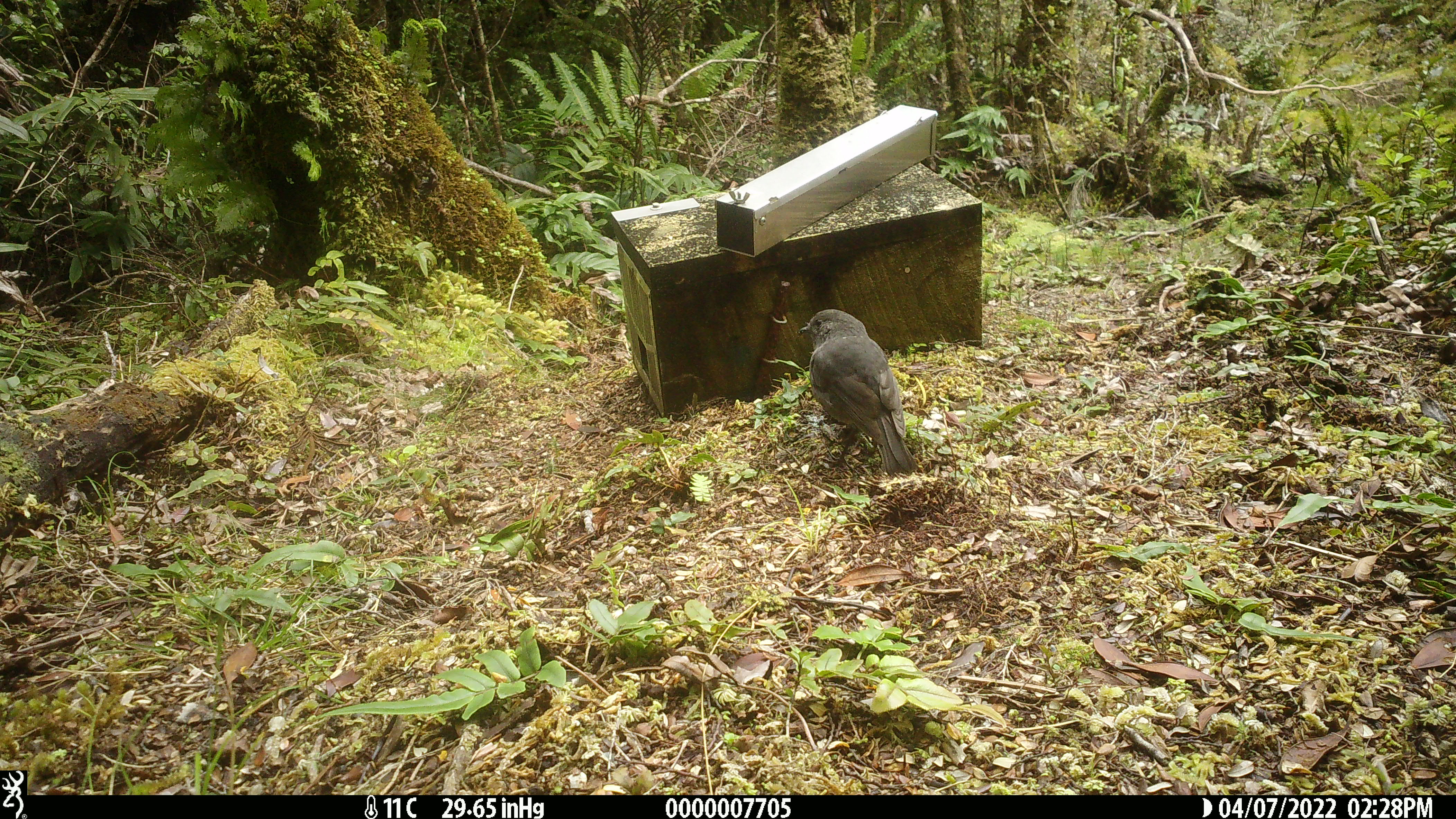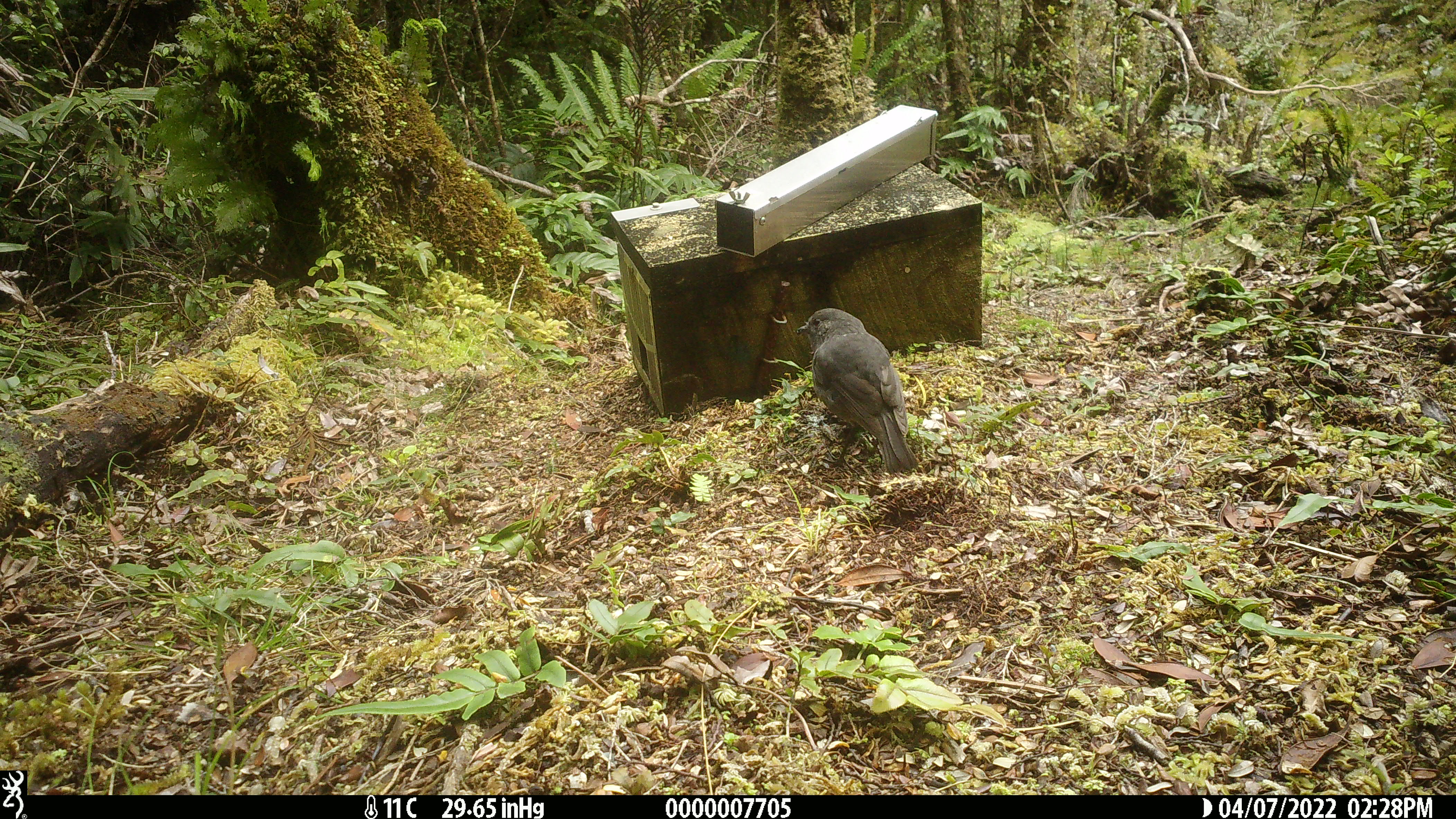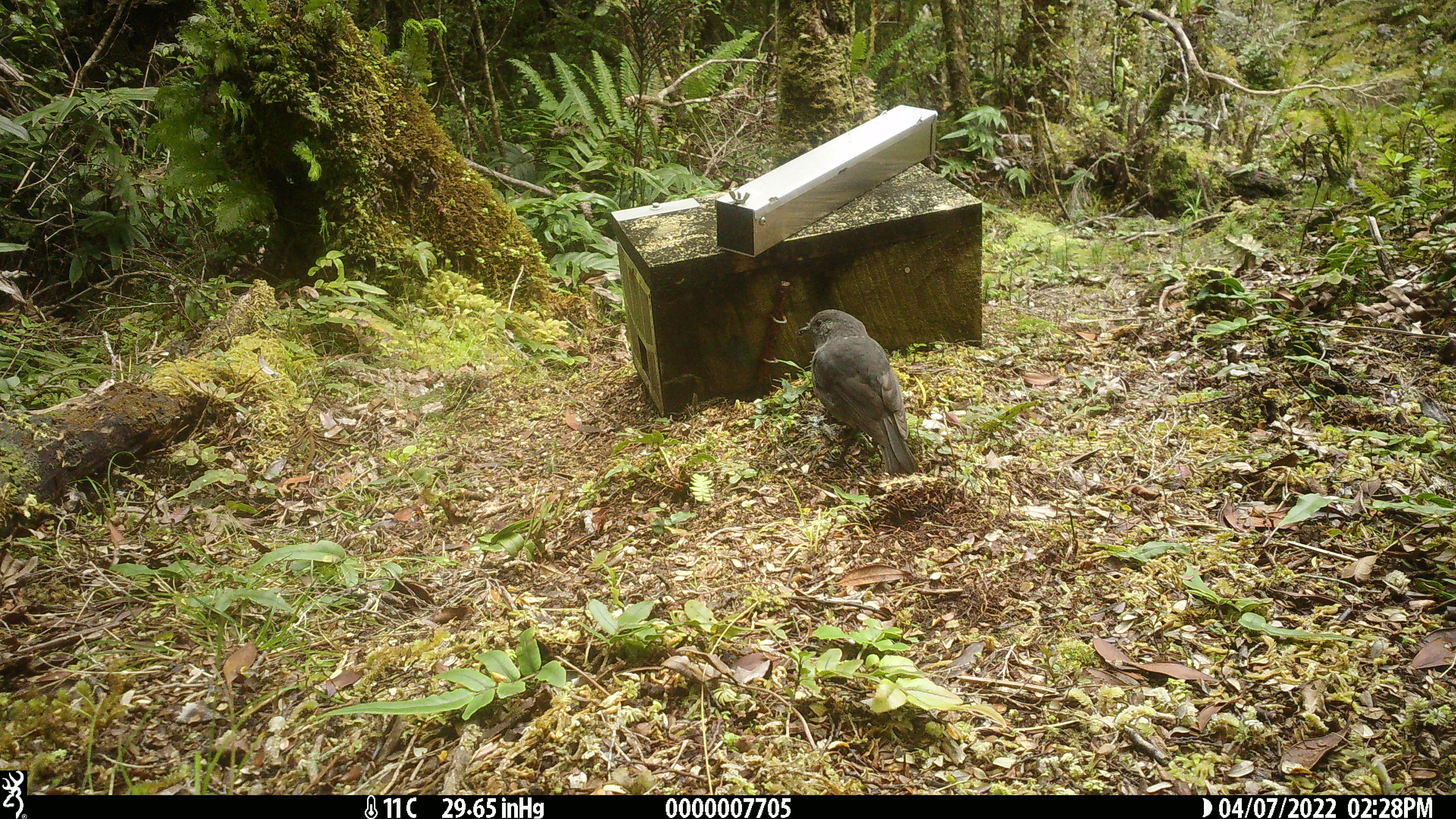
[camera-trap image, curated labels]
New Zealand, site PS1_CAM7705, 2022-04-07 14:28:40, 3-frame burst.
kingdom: Animalia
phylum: Chordata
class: Aves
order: Passeriformes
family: Petroicidae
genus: Petroica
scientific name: Petroica australis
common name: new zealand robin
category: robin